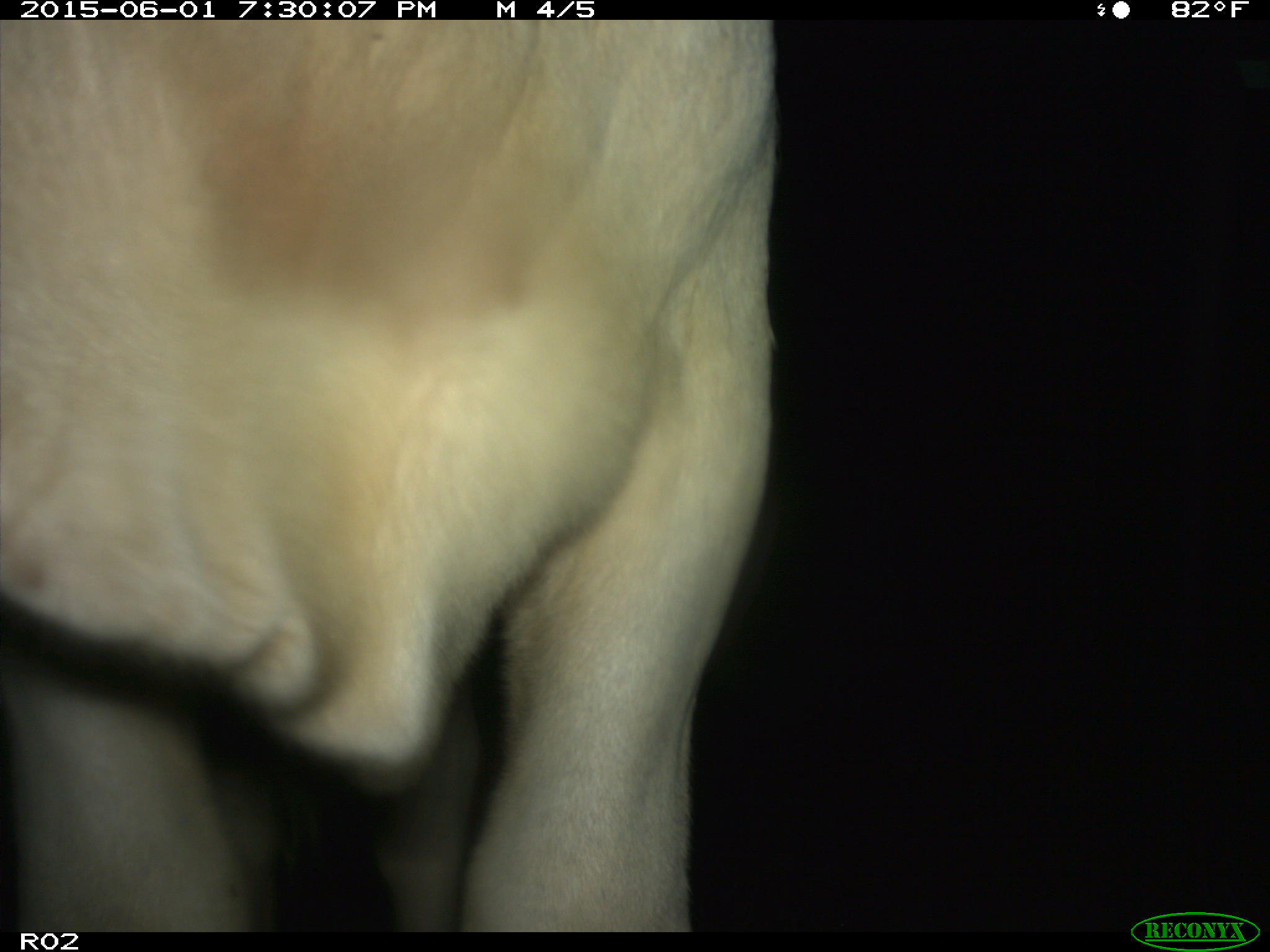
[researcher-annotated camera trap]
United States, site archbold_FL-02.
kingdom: Animalia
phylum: Chordata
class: Mammalia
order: Artiodactyla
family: Bovidae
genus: Bos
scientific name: Bos taurus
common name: domestic cow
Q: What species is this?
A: Bos taurus (domestic cow).